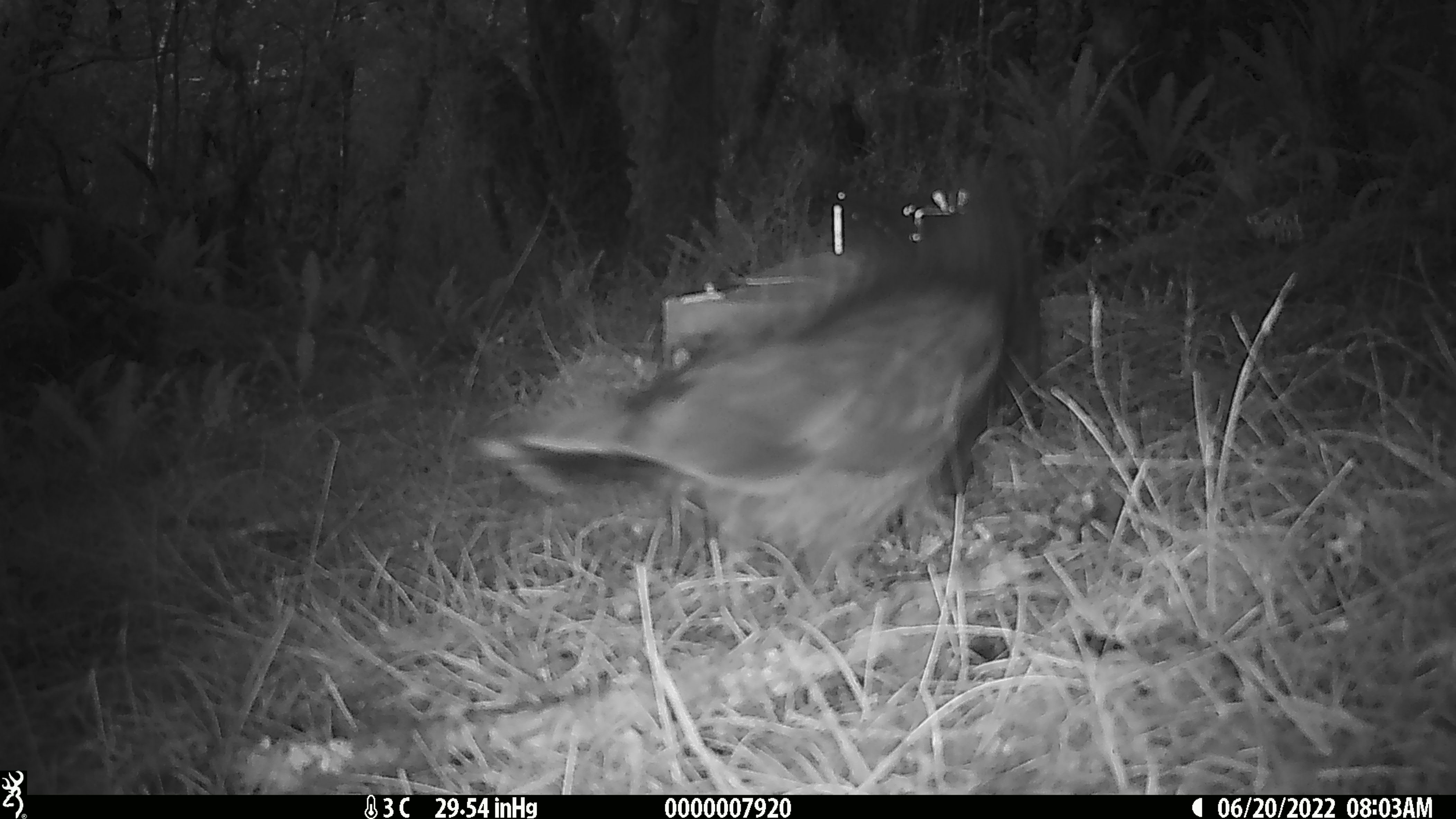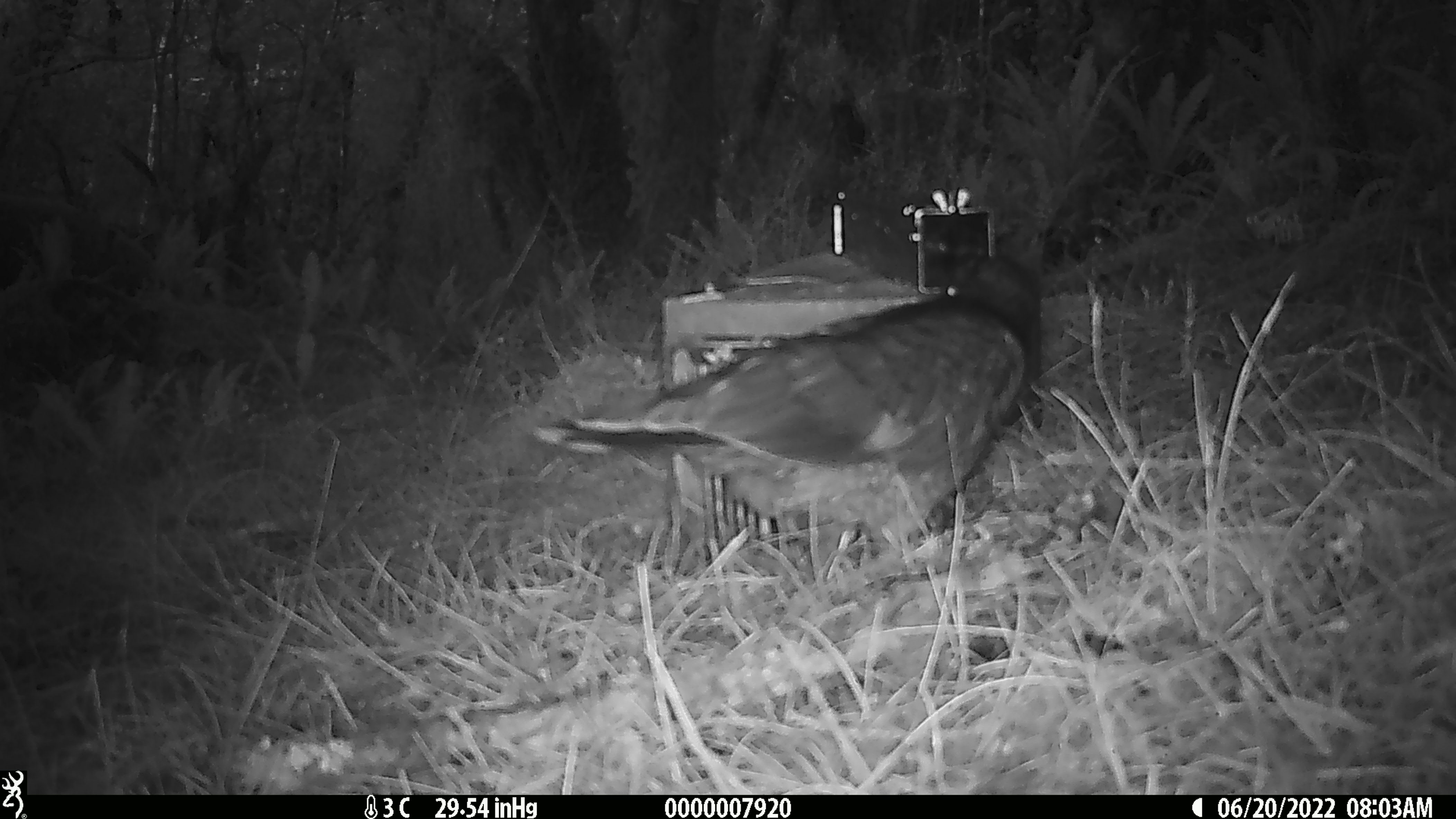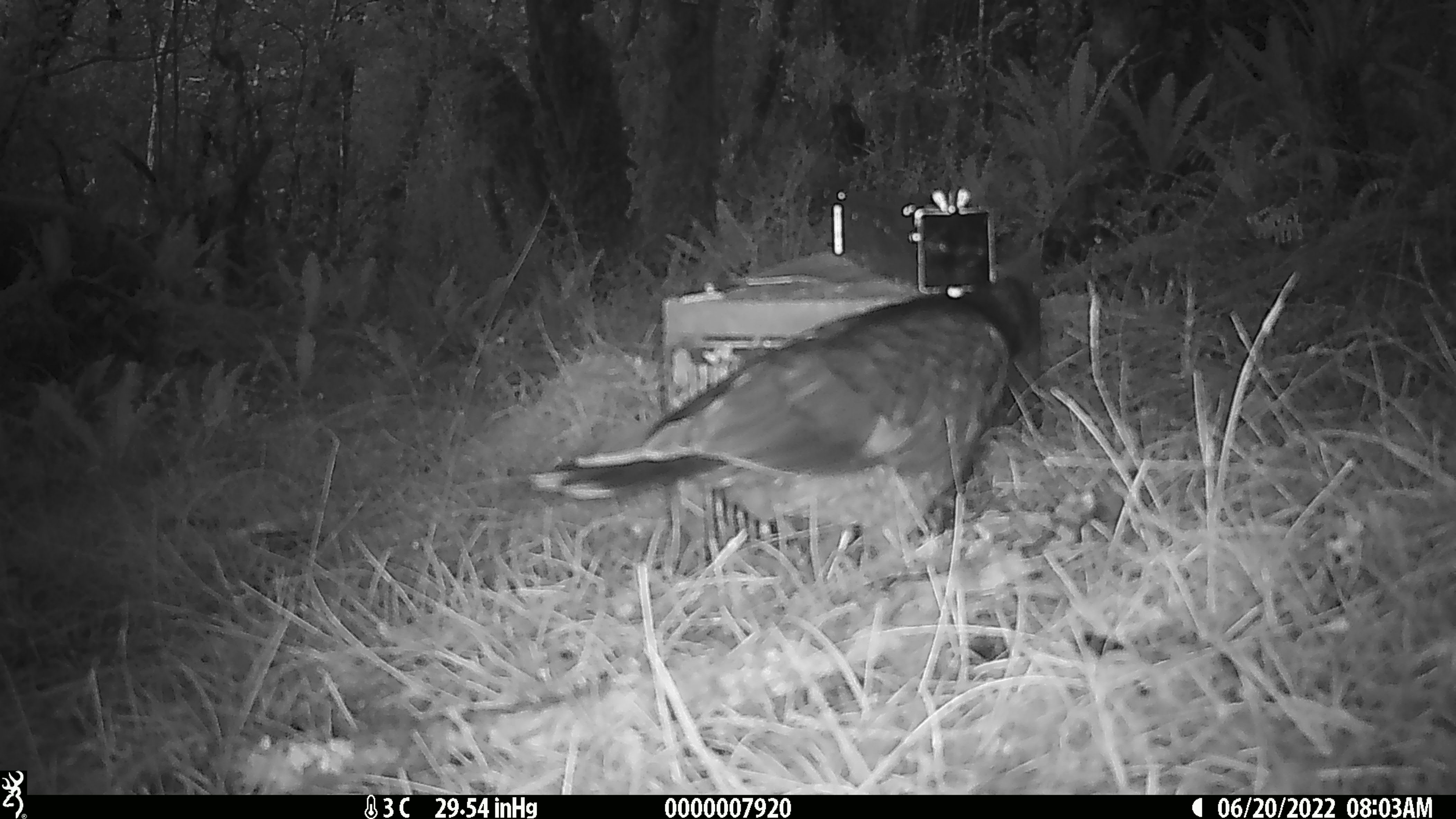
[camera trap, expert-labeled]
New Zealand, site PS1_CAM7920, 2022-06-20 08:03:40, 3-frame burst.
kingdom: Animalia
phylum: Chordata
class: Aves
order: Psittaciformes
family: Strigopidae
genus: Nestor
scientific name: Nestor notabilis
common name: kea